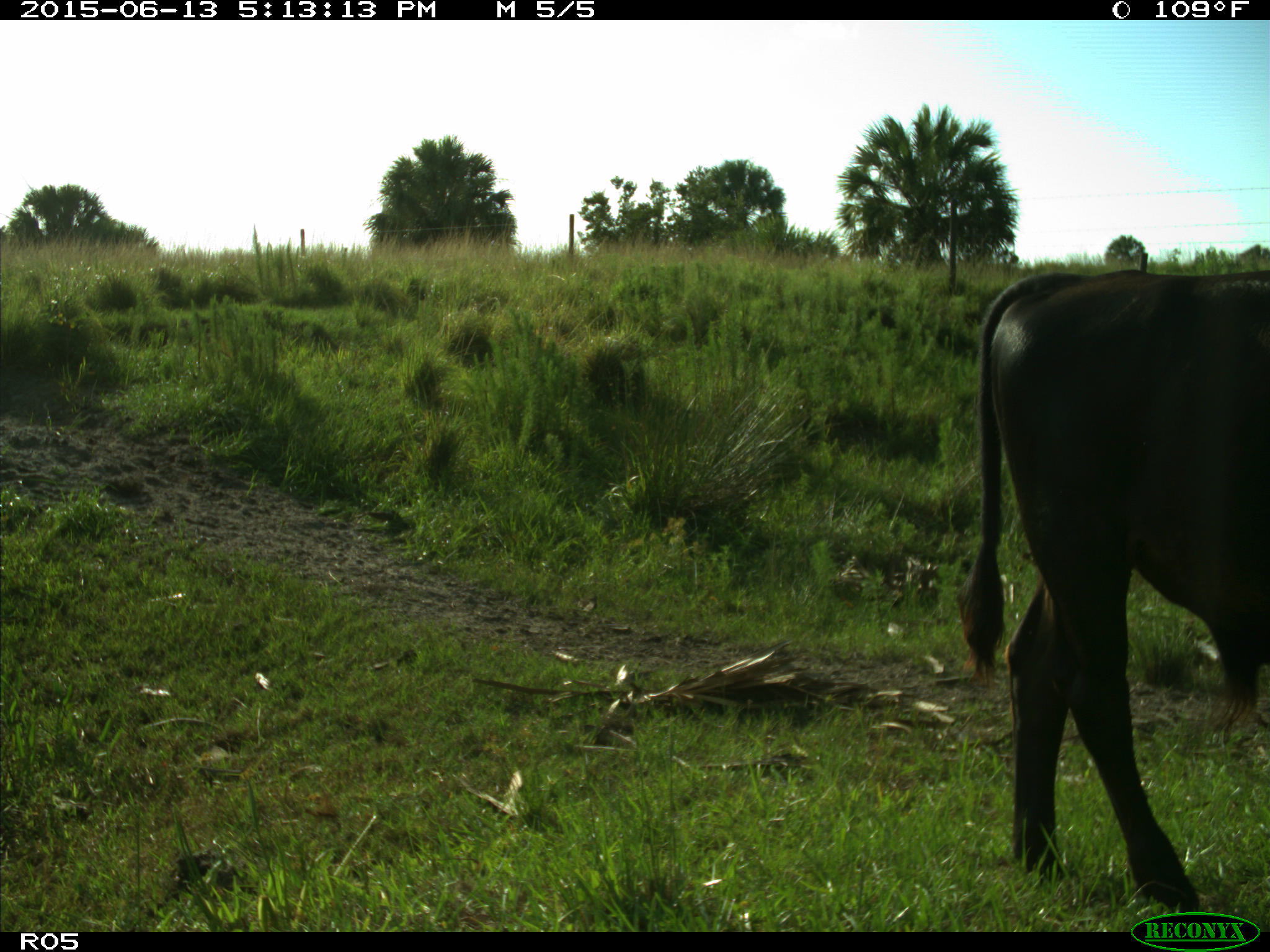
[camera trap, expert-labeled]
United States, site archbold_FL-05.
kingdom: Animalia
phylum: Chordata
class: Mammalia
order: Artiodactyla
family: Bovidae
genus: Bos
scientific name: Bos taurus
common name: domestic cow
Bos taurus (domestic cow).